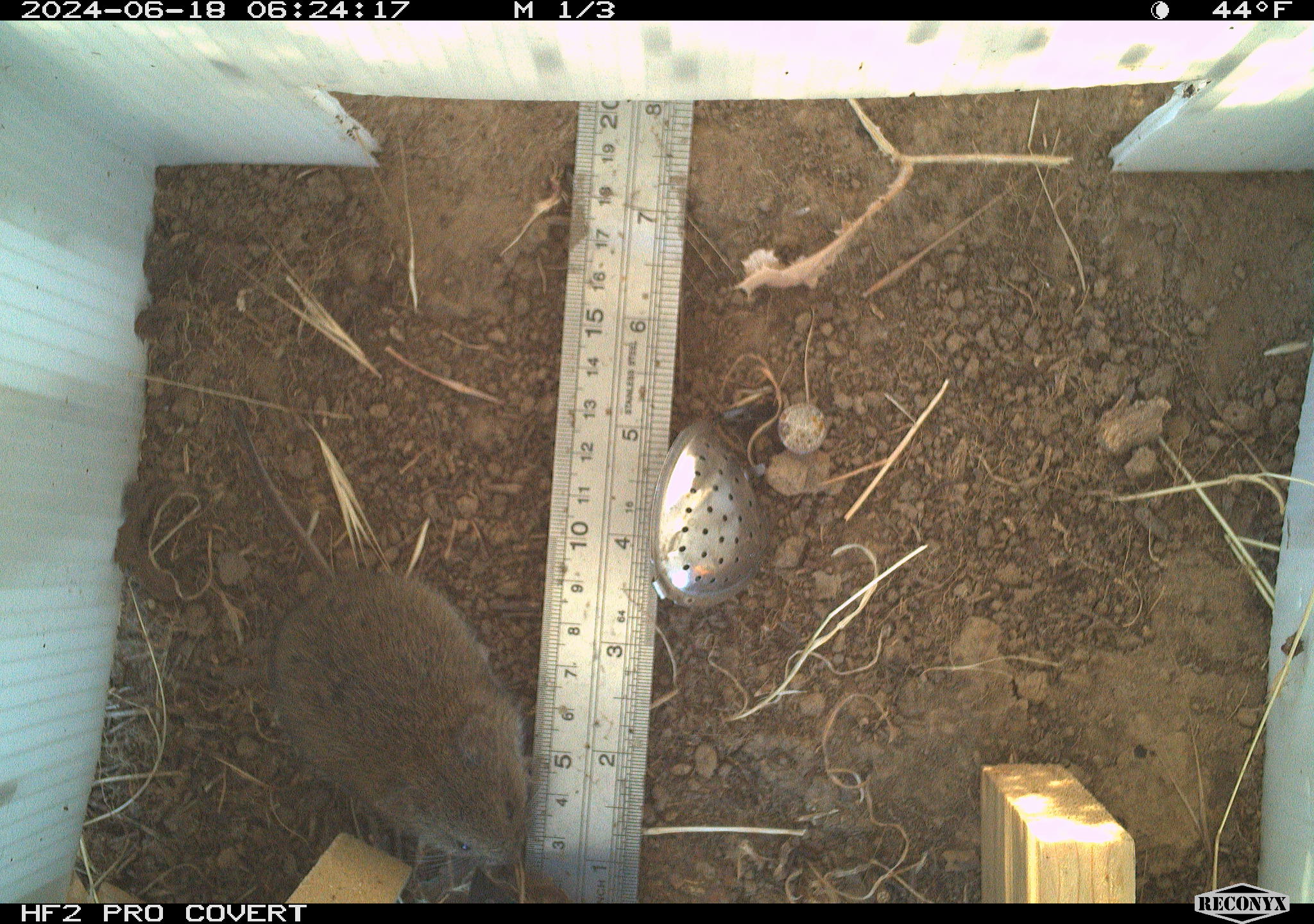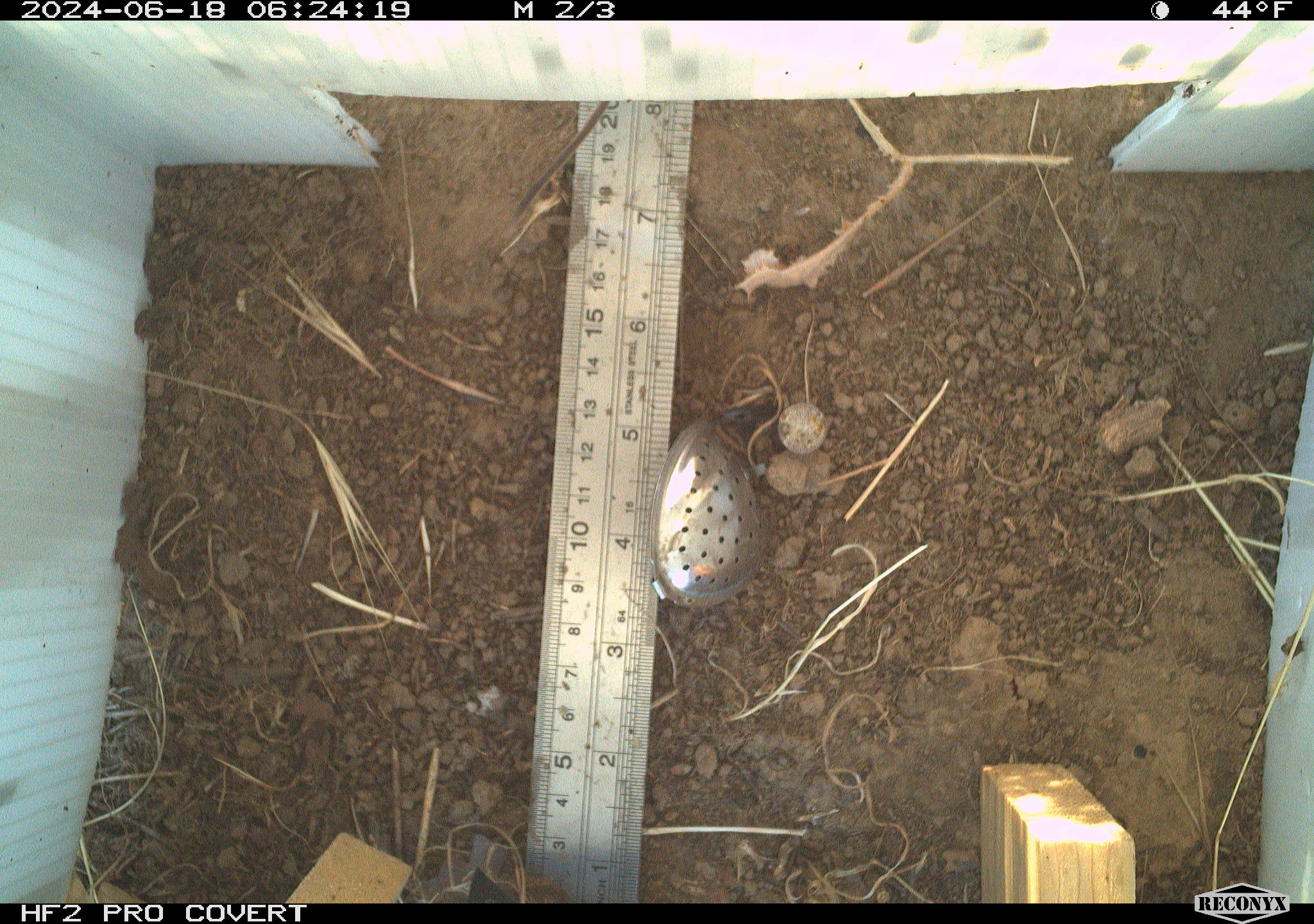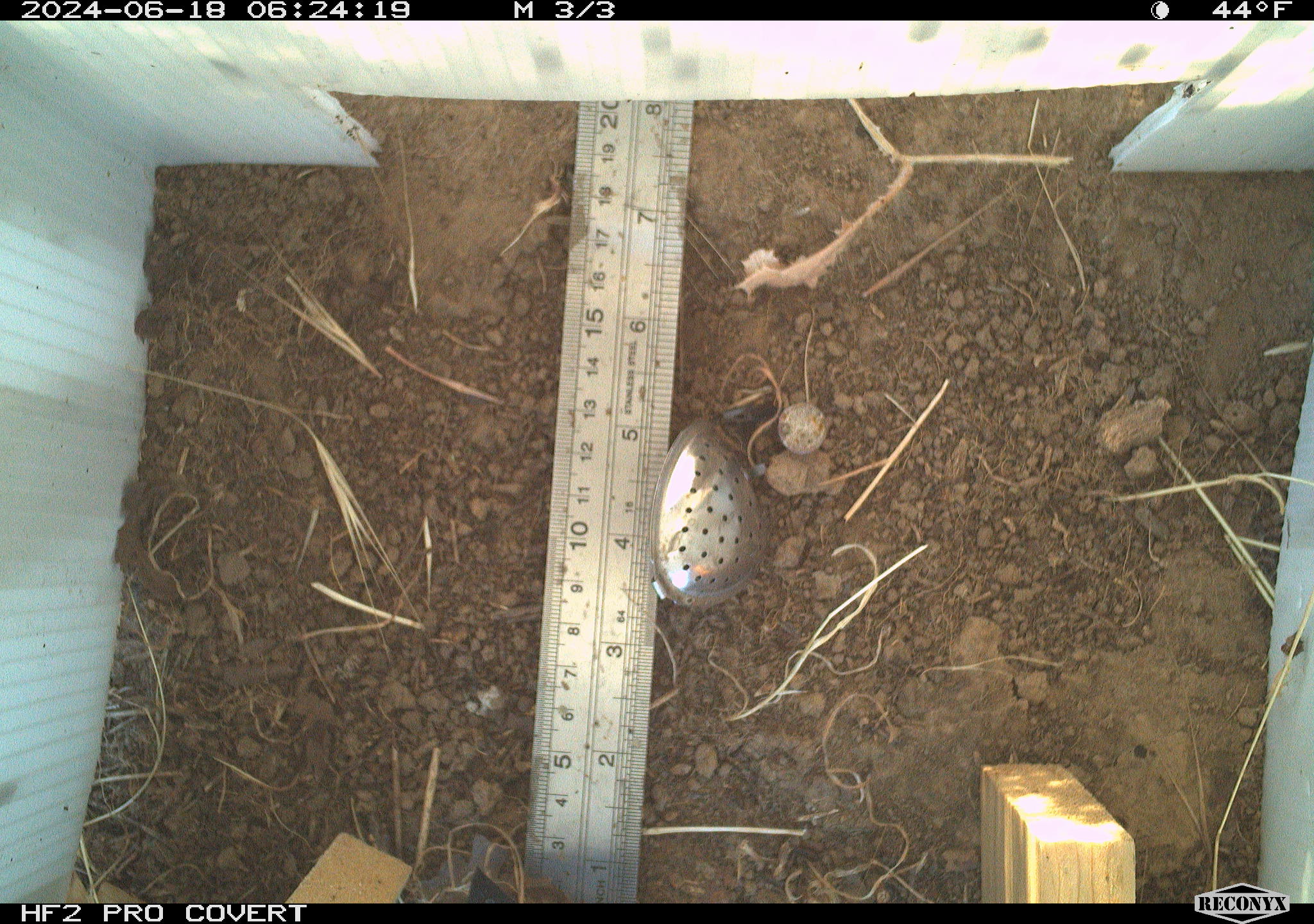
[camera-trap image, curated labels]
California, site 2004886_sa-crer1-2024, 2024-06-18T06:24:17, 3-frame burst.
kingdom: Animalia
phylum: Chordata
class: Mammalia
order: Rodentia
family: Cricetidae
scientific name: Arvicolinae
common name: voles, lemmings, and muskrats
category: arvicolinae subfamily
Arvicolinae subfamily (voles, lemmings, and muskrats) (Arvicolinae).